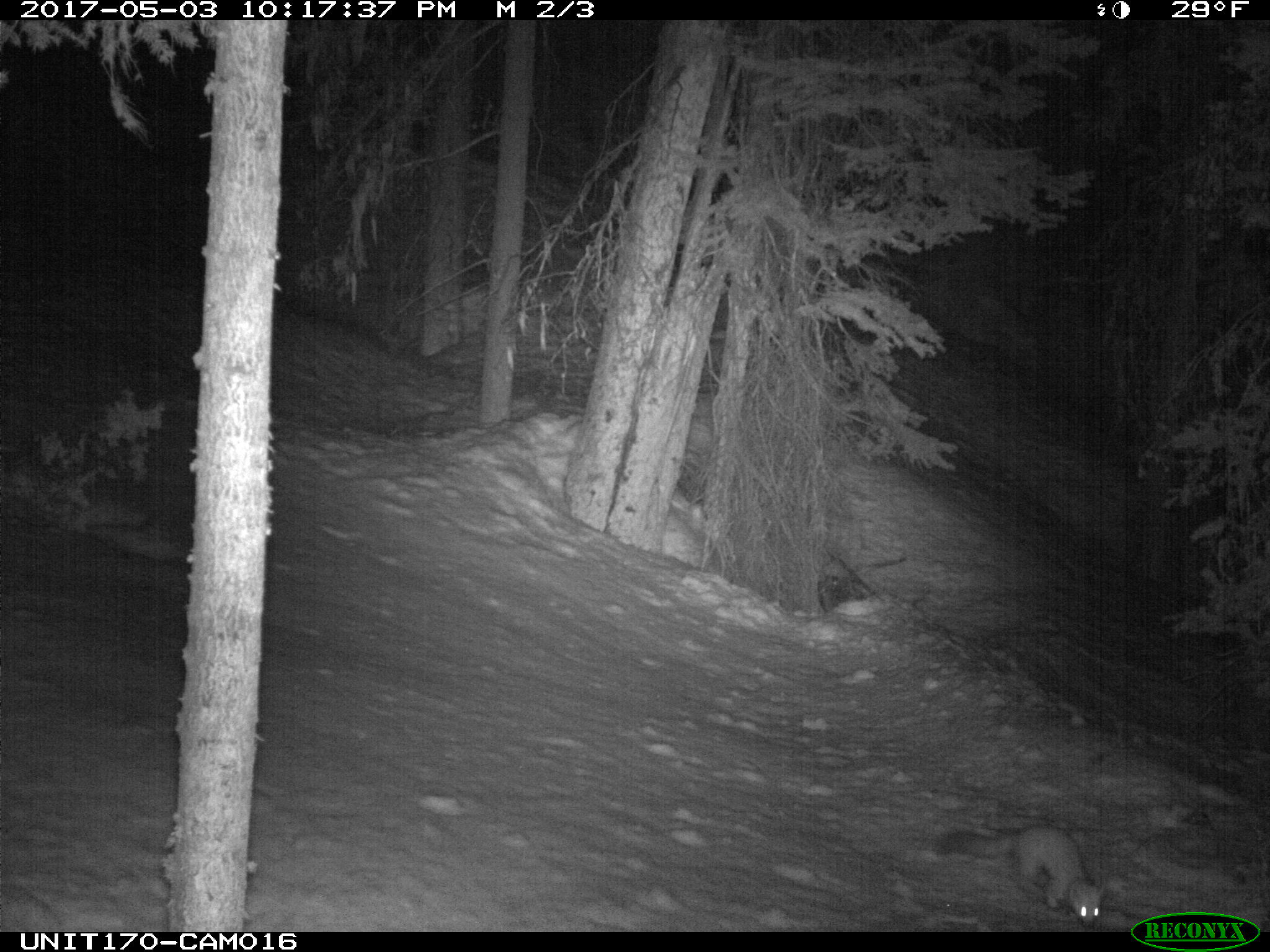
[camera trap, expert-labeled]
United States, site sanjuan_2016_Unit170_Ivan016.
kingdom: Animalia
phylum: Chordata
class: Mammalia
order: Carnivora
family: Mustelidae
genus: Martes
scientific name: Martes americana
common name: american marten